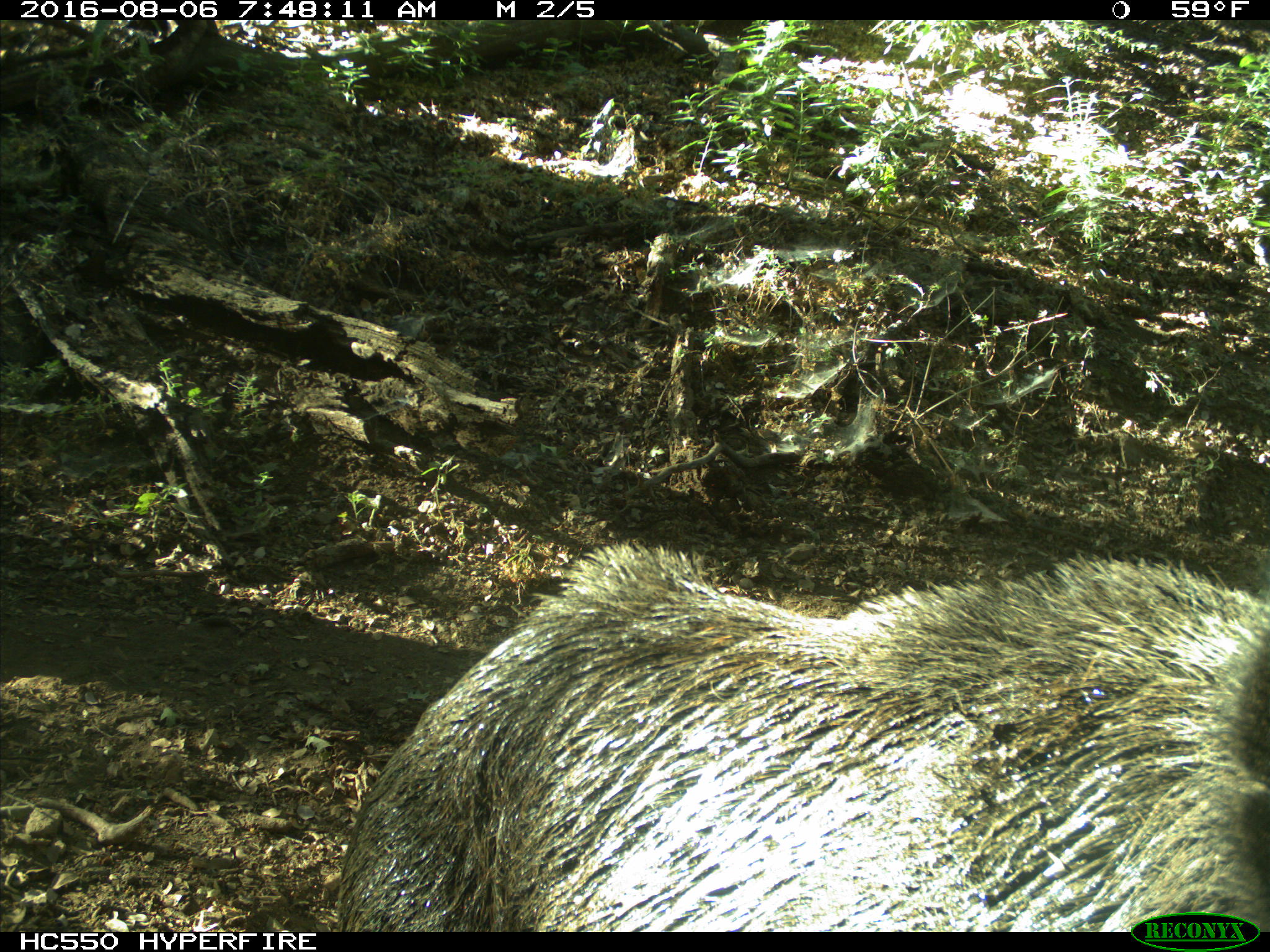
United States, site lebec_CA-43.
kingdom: Animalia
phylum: Chordata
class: Mammalia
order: Artiodactyla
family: Suidae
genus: Sus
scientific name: Sus scrofa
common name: wild boar